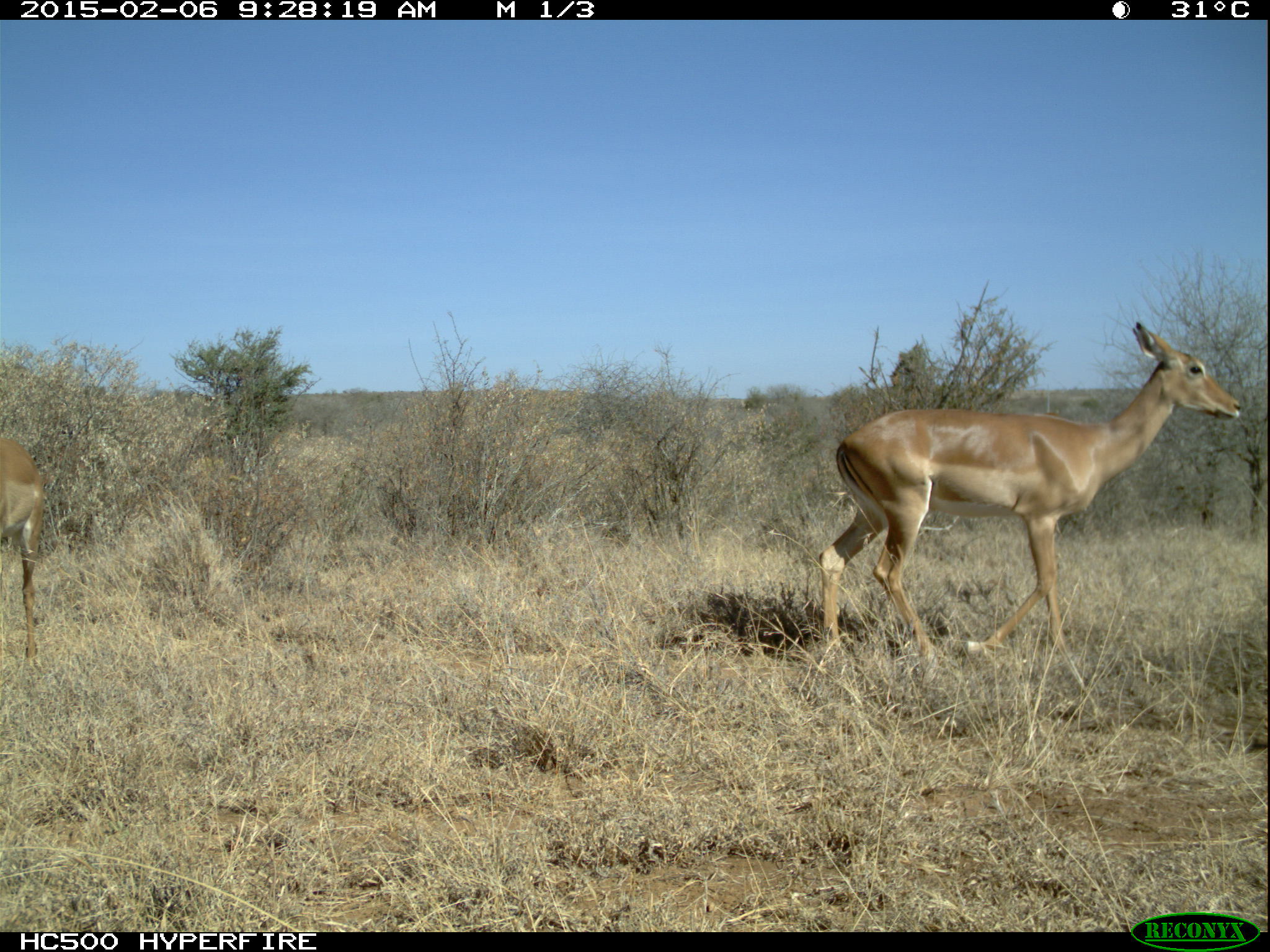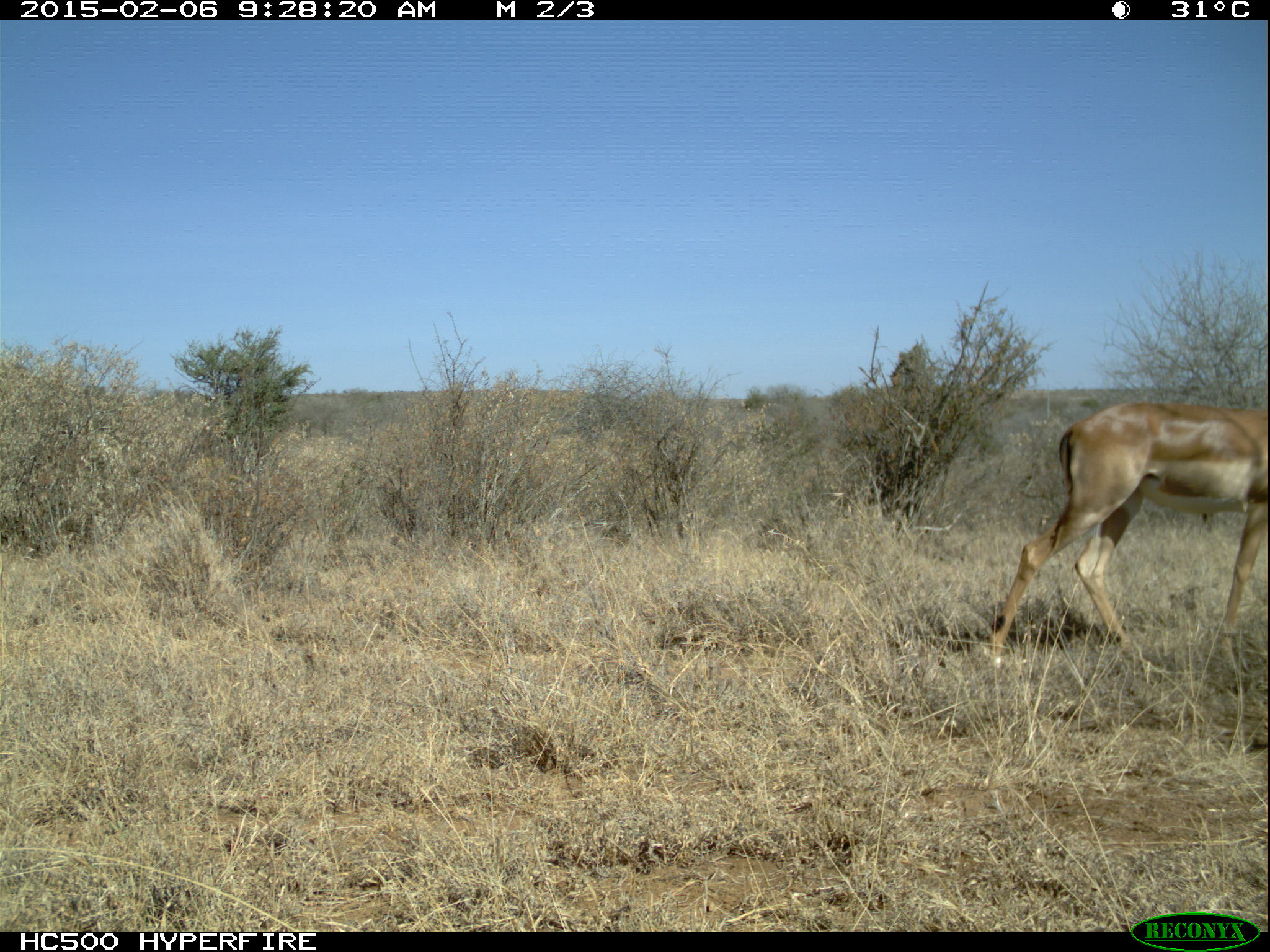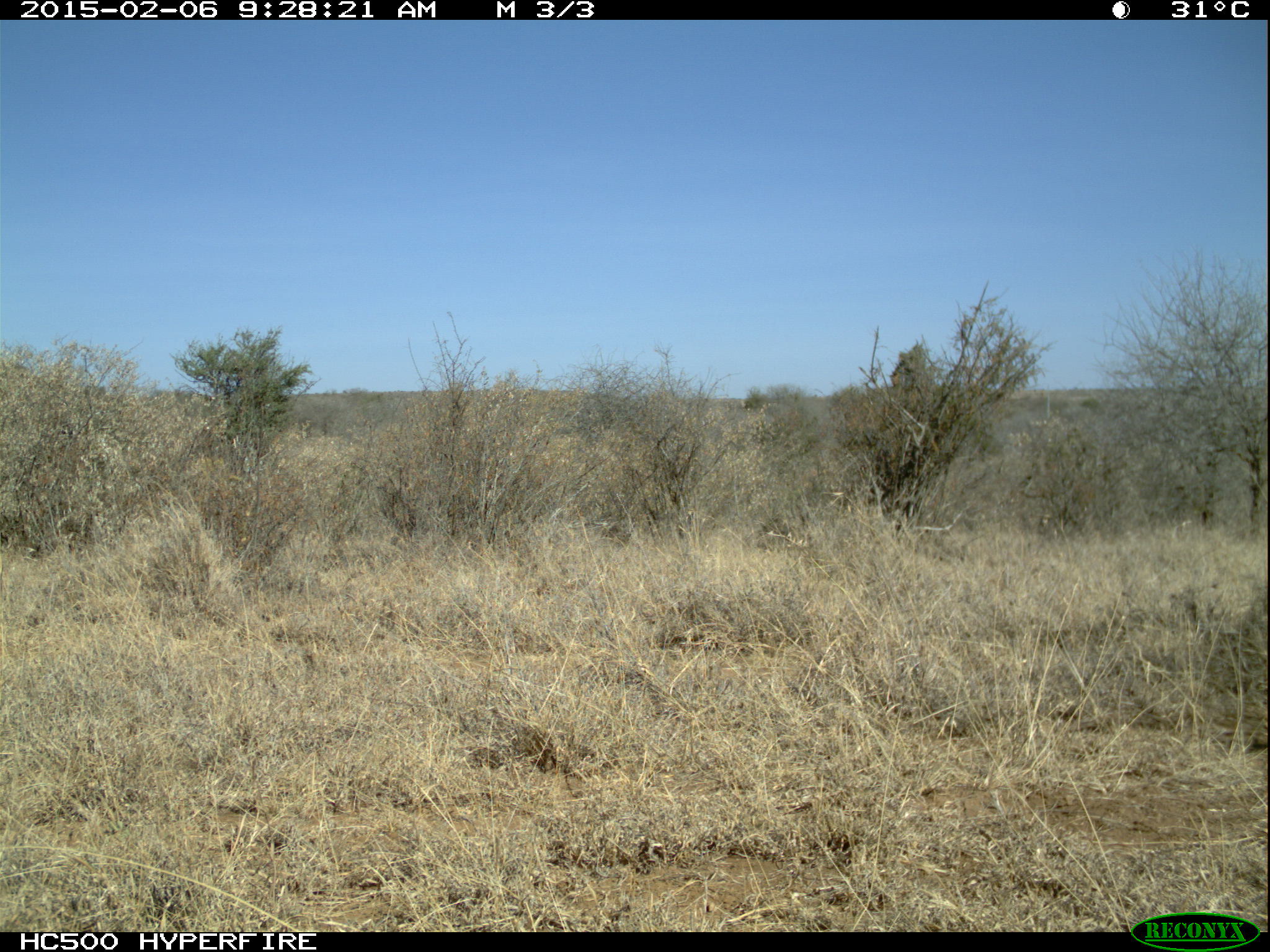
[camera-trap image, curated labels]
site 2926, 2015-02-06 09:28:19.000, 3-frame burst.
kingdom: Animalia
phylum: Chordata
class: Mammalia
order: Artiodactyla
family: Bovidae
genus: Aepyceros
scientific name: Aepyceros melampus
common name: impala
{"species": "Aepyceros melampus (impala)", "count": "1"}